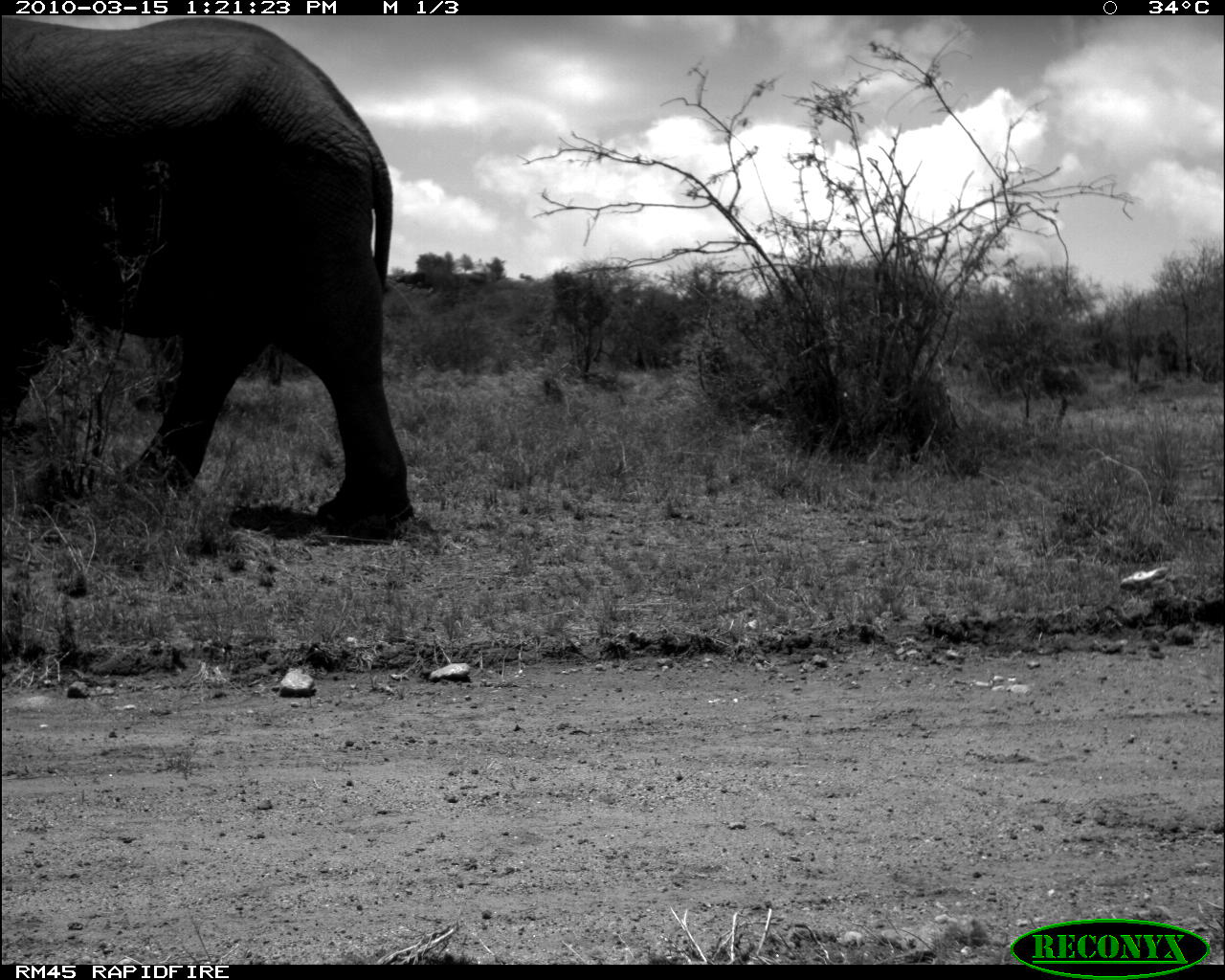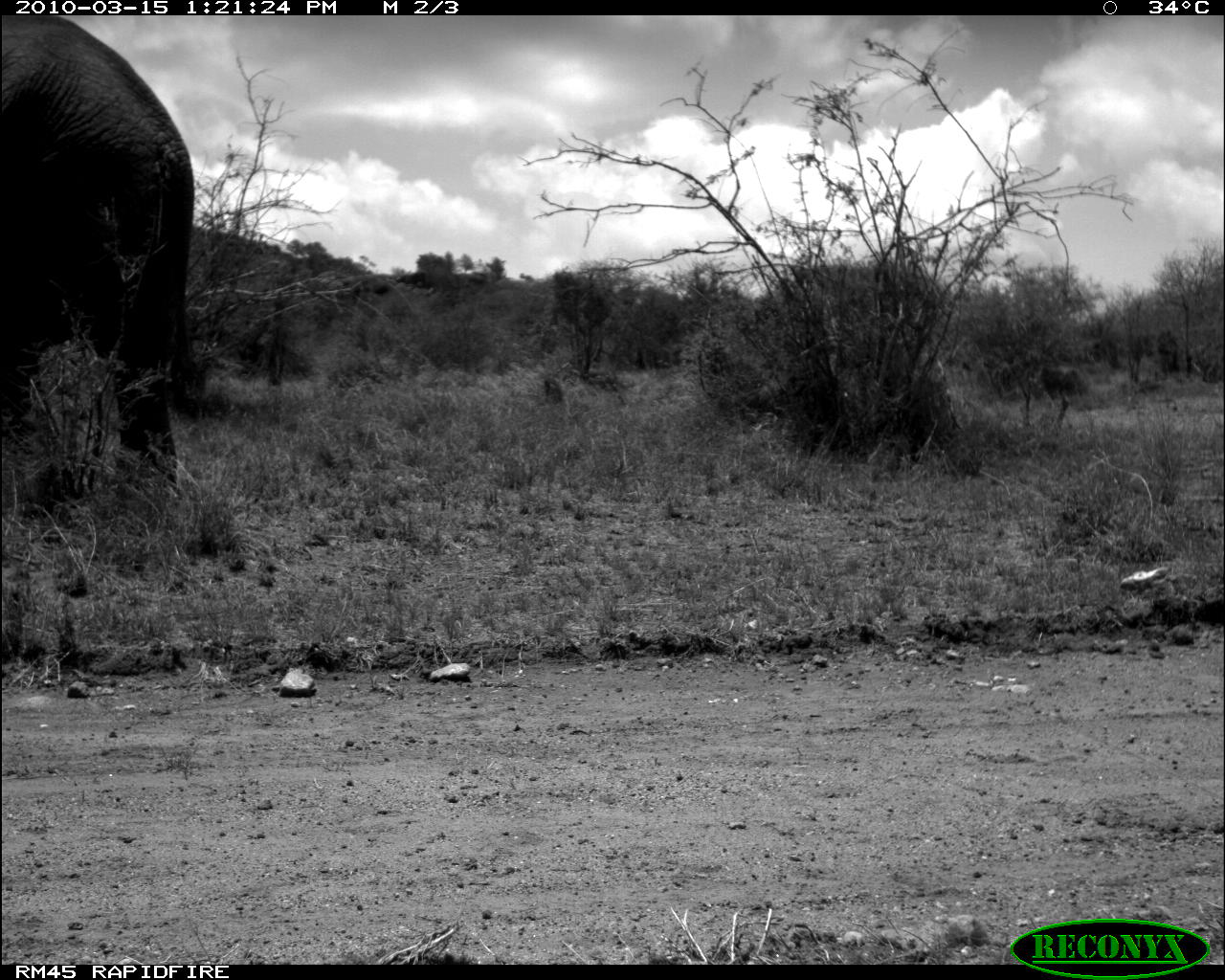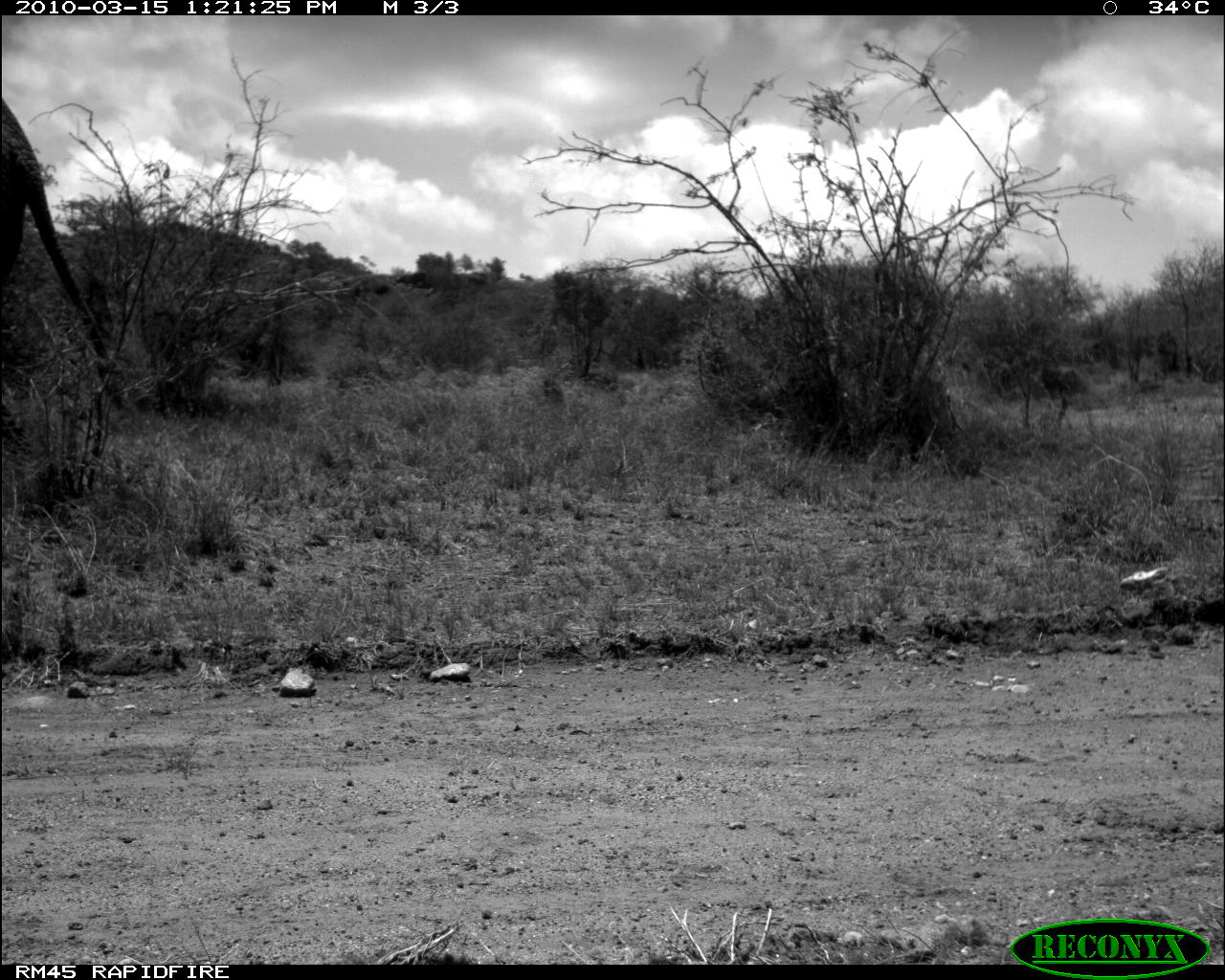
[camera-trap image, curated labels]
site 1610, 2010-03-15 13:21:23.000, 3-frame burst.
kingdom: Animalia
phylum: Chordata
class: Mammalia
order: Proboscidea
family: Elephantidae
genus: Loxodonta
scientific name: Loxodonta africana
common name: african bush elephant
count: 1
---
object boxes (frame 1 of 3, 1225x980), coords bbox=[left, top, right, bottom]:
loxodonta africana: bbox=[0, 15, 416, 545]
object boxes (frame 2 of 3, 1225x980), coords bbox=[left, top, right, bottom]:
loxodonta africana: bbox=[1, 17, 195, 516]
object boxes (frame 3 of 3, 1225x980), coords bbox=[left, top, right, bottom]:
loxodonta africana: bbox=[0, 94, 130, 410]